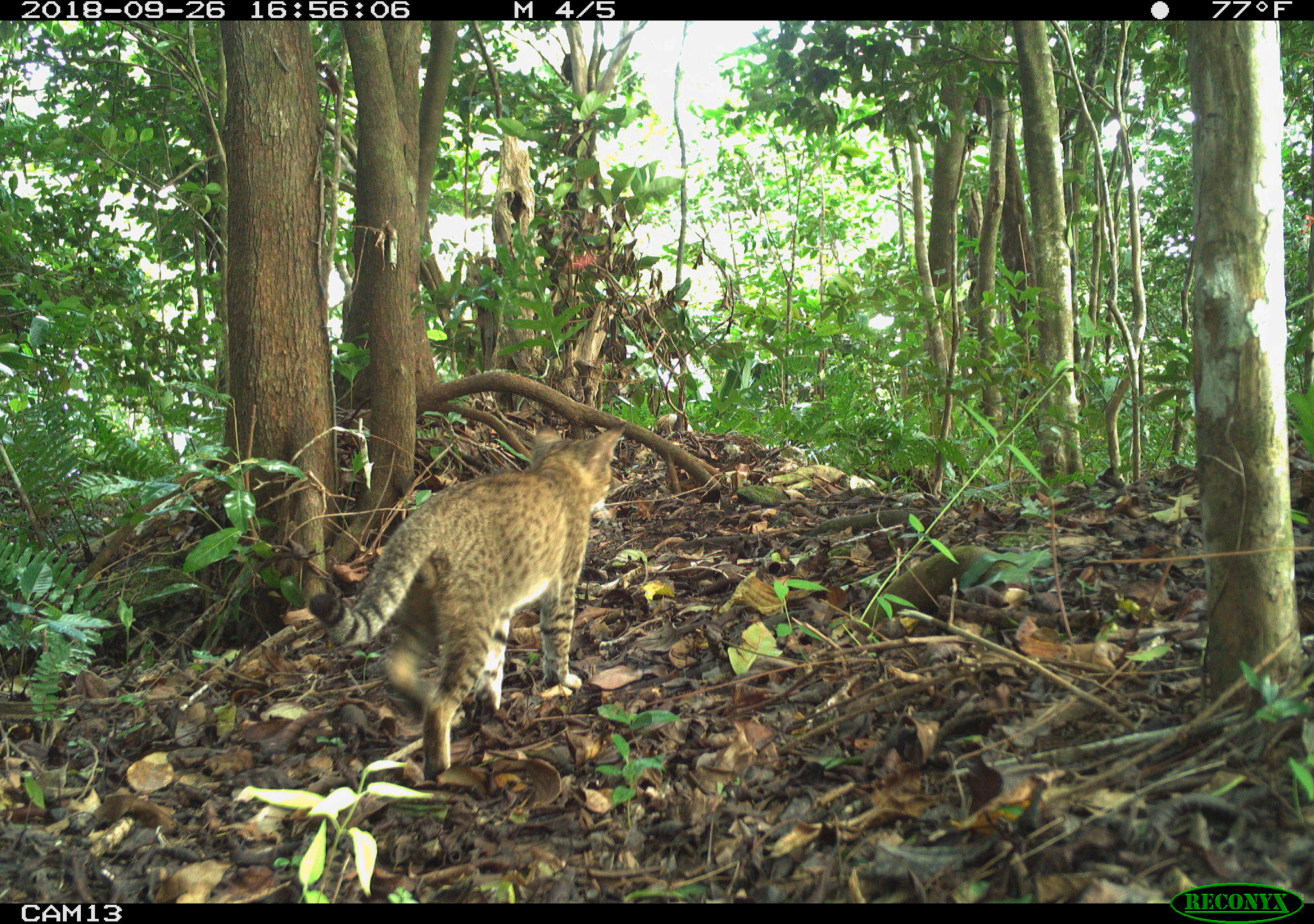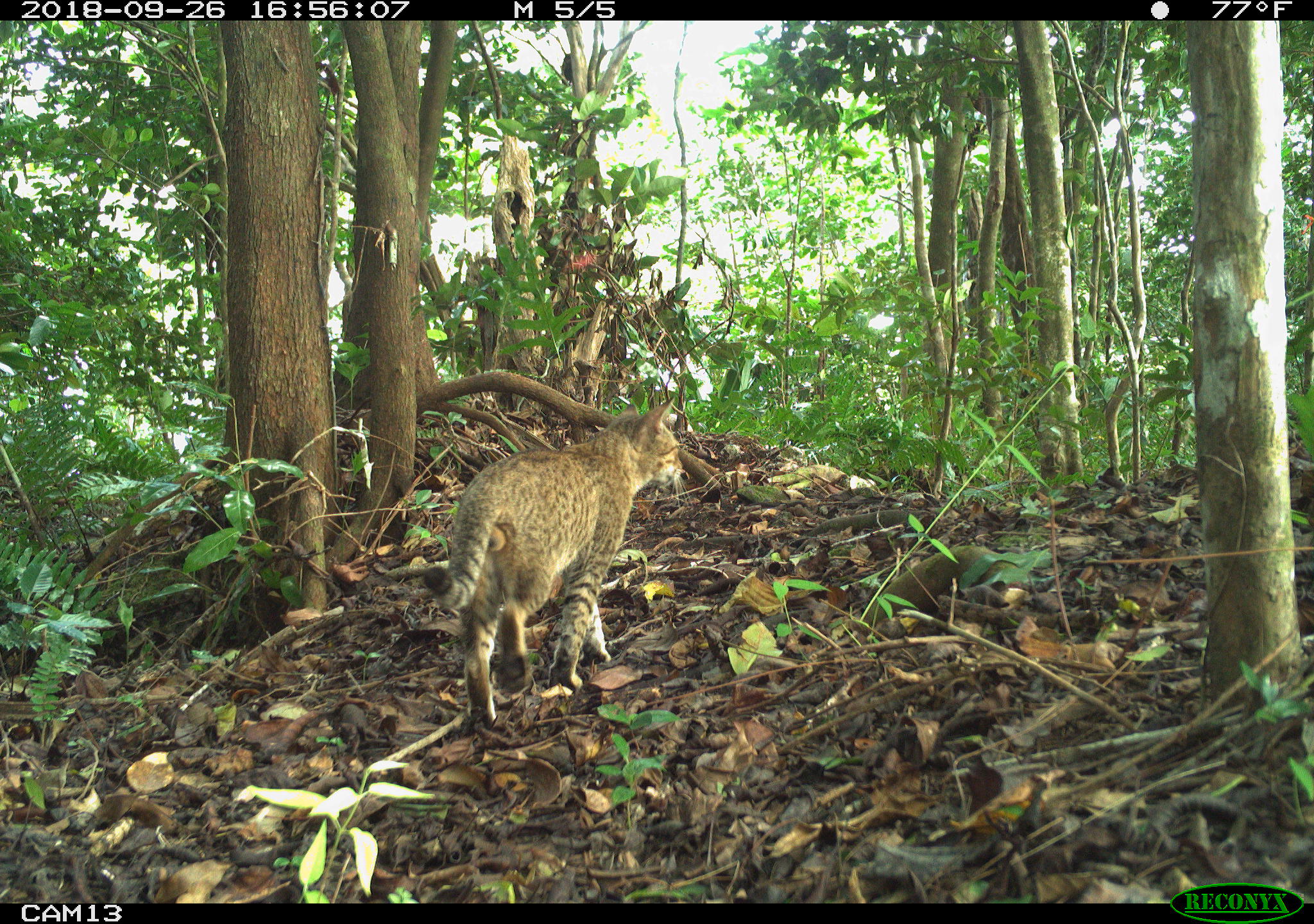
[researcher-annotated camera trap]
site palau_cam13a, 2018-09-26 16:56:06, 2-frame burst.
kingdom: Animalia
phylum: Chordata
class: Mammalia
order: Carnivora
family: Felidae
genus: Felis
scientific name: Felis catus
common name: cat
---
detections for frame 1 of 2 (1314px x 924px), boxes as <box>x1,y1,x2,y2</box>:
cat: <box>302,422,617,783</box>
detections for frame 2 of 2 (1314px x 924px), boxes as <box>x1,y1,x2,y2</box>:
cat: <box>419,395,683,729</box>